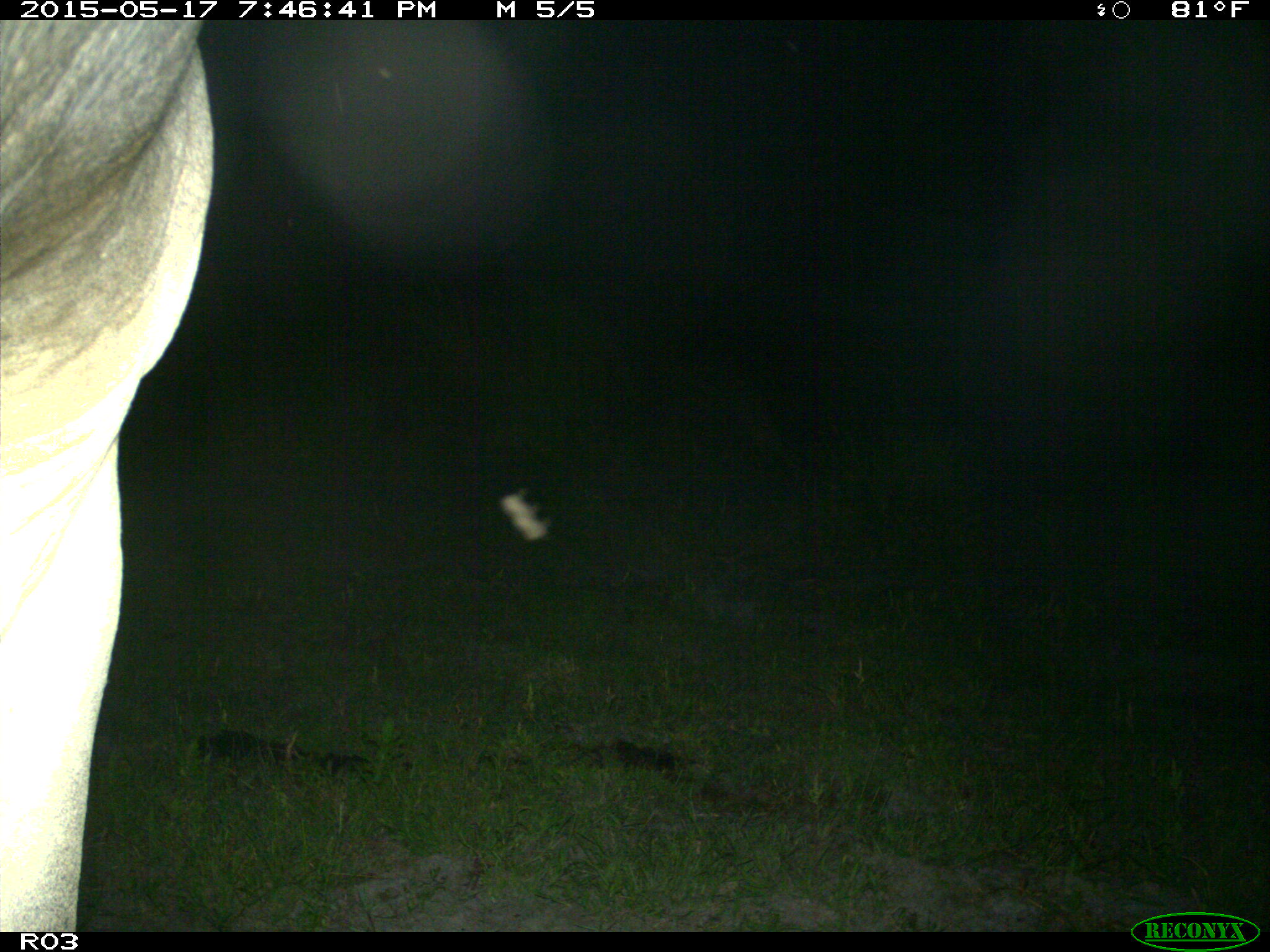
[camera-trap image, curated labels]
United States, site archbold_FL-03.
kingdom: Animalia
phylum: Chordata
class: Mammalia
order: Artiodactyla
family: Bovidae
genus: Bos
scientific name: Bos taurus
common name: domestic cow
Bos taurus (domestic cow).